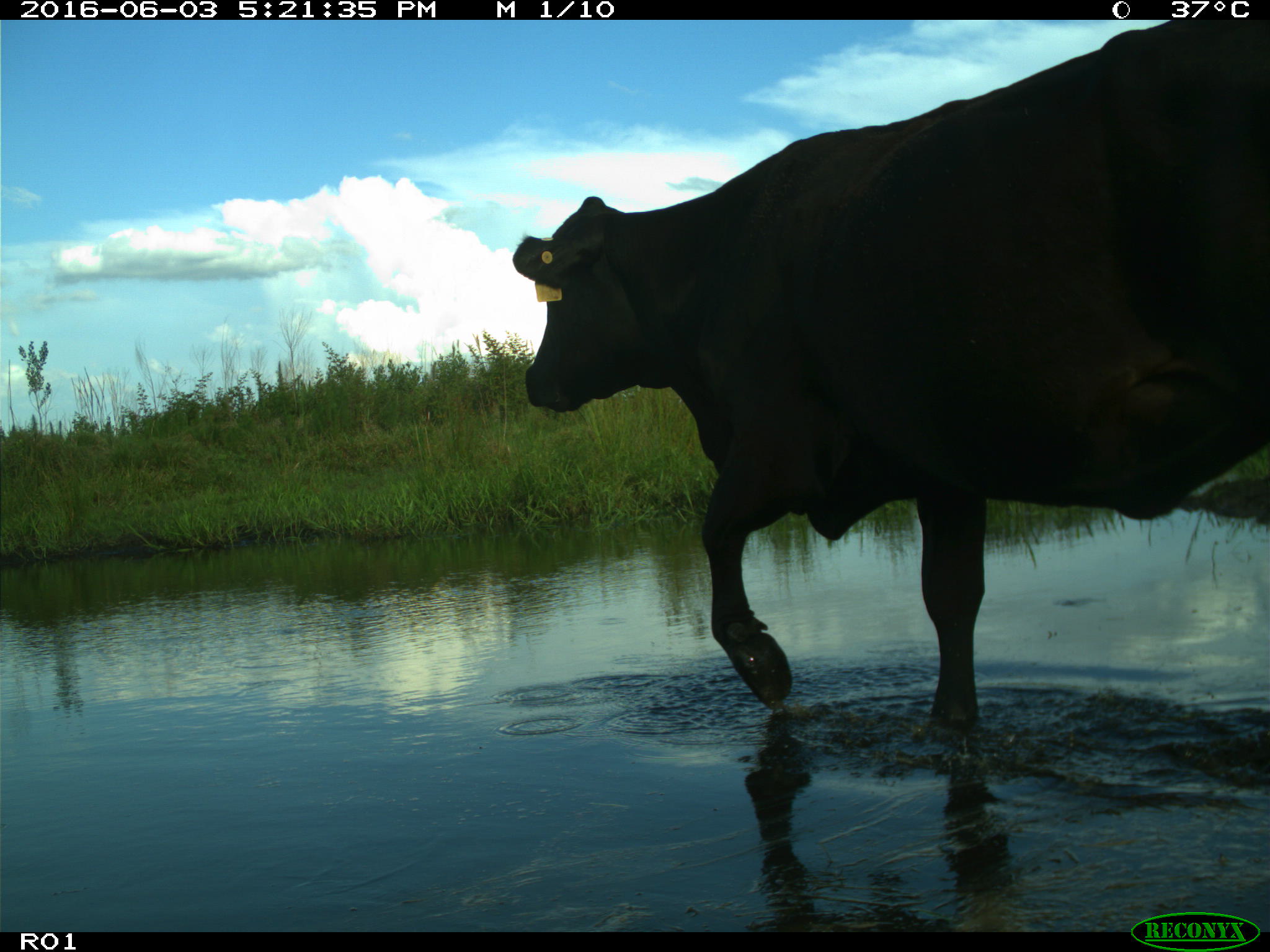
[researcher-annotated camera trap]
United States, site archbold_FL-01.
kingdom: Animalia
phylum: Chordata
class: Mammalia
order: Artiodactyla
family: Bovidae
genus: Bos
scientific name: Bos taurus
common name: domestic cow